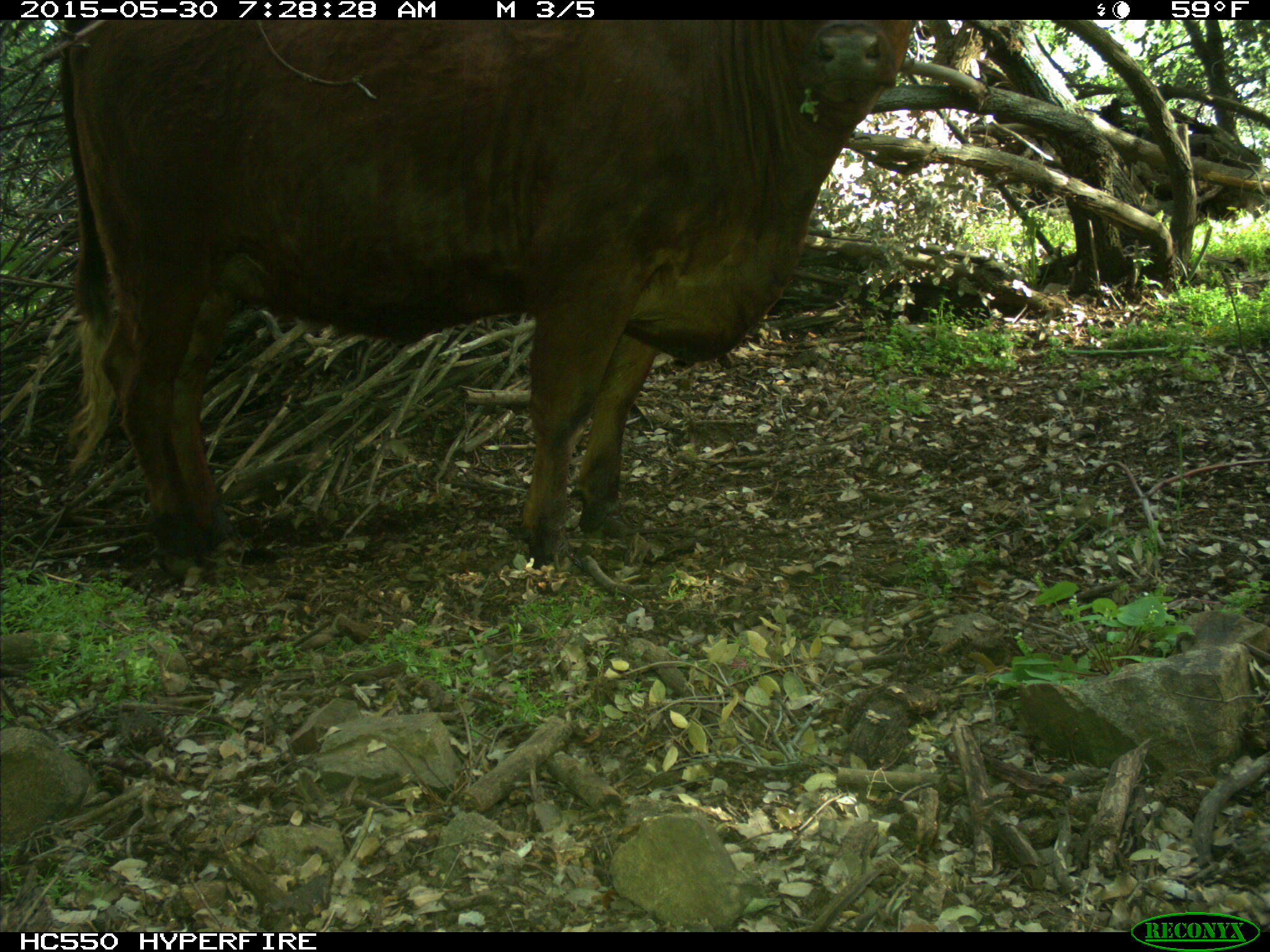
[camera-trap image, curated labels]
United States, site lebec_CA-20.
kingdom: Animalia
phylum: Chordata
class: Mammalia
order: Artiodactyla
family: Bovidae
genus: Bos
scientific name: Bos taurus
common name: domestic cow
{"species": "Bos taurus (domestic cow)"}